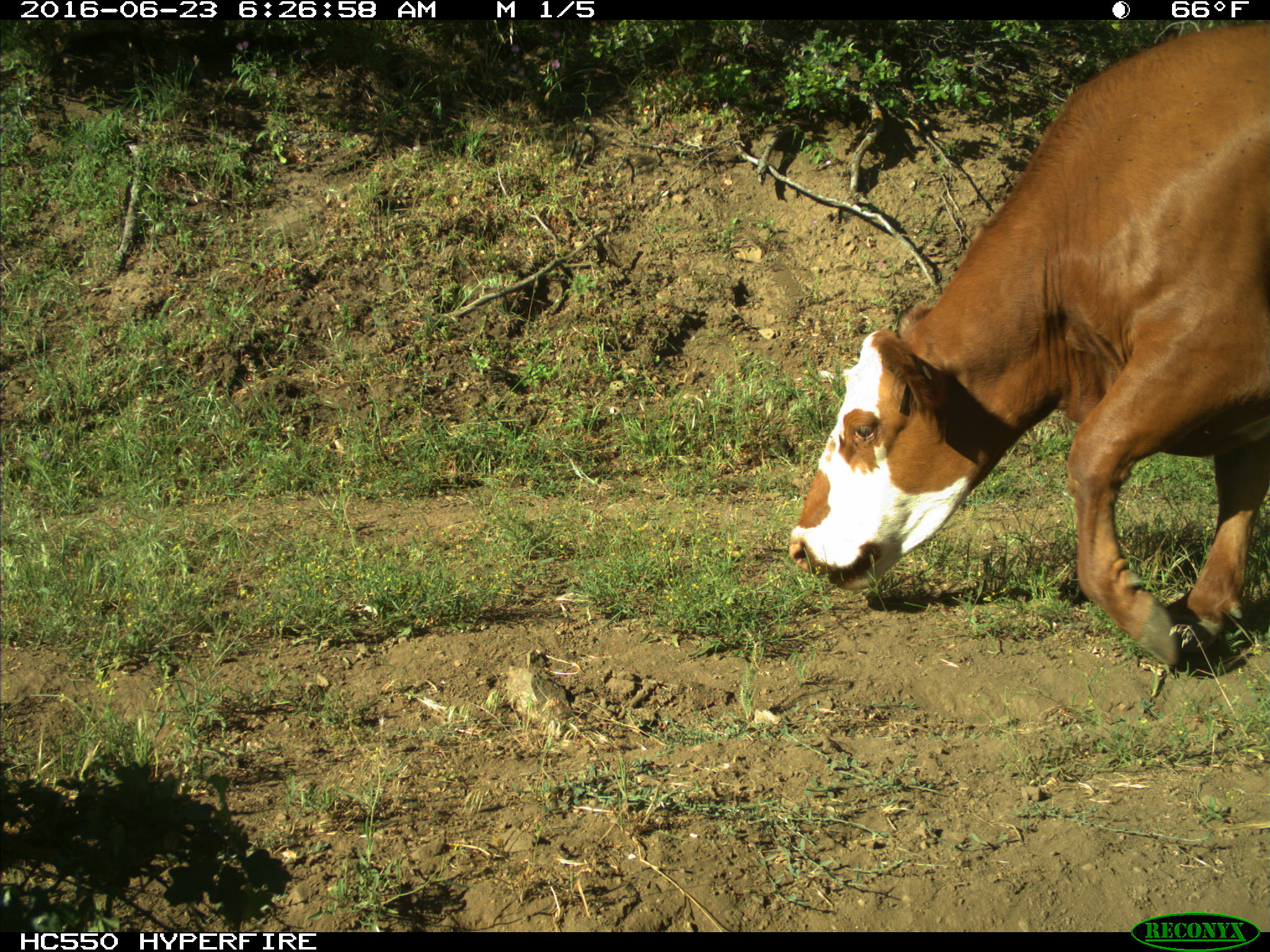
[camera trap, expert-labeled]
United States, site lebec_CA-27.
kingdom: Animalia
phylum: Chordata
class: Mammalia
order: Artiodactyla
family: Bovidae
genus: Bos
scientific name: Bos taurus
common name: domestic cow